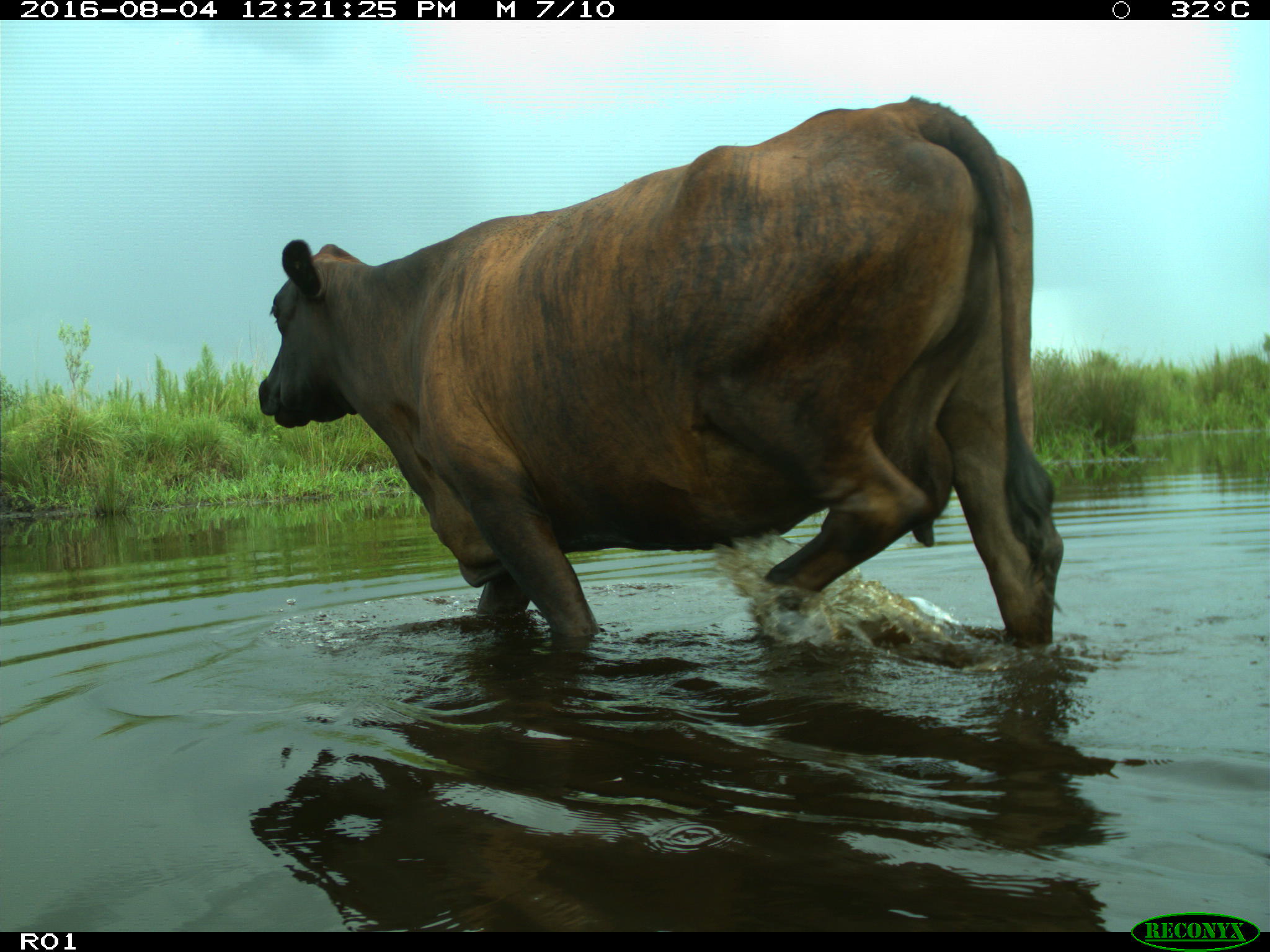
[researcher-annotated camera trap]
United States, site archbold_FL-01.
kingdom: Animalia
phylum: Chordata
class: Mammalia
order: Artiodactyla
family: Bovidae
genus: Bos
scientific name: Bos taurus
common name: domestic cow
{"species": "Bos taurus (domestic cow)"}